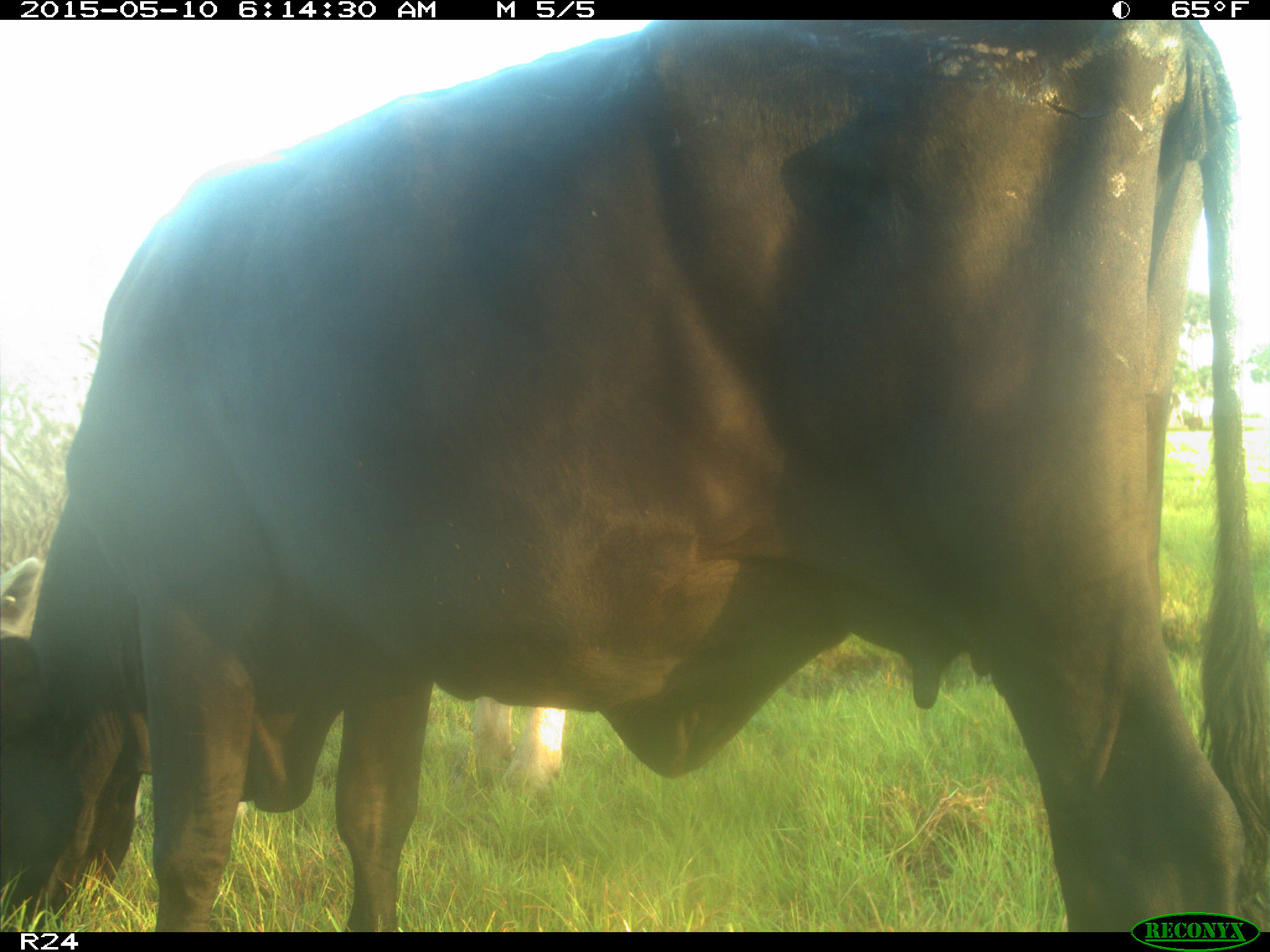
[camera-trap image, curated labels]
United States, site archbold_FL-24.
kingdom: Animalia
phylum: Chordata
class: Mammalia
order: Artiodactyla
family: Bovidae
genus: Bos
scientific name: Bos taurus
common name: domestic cow